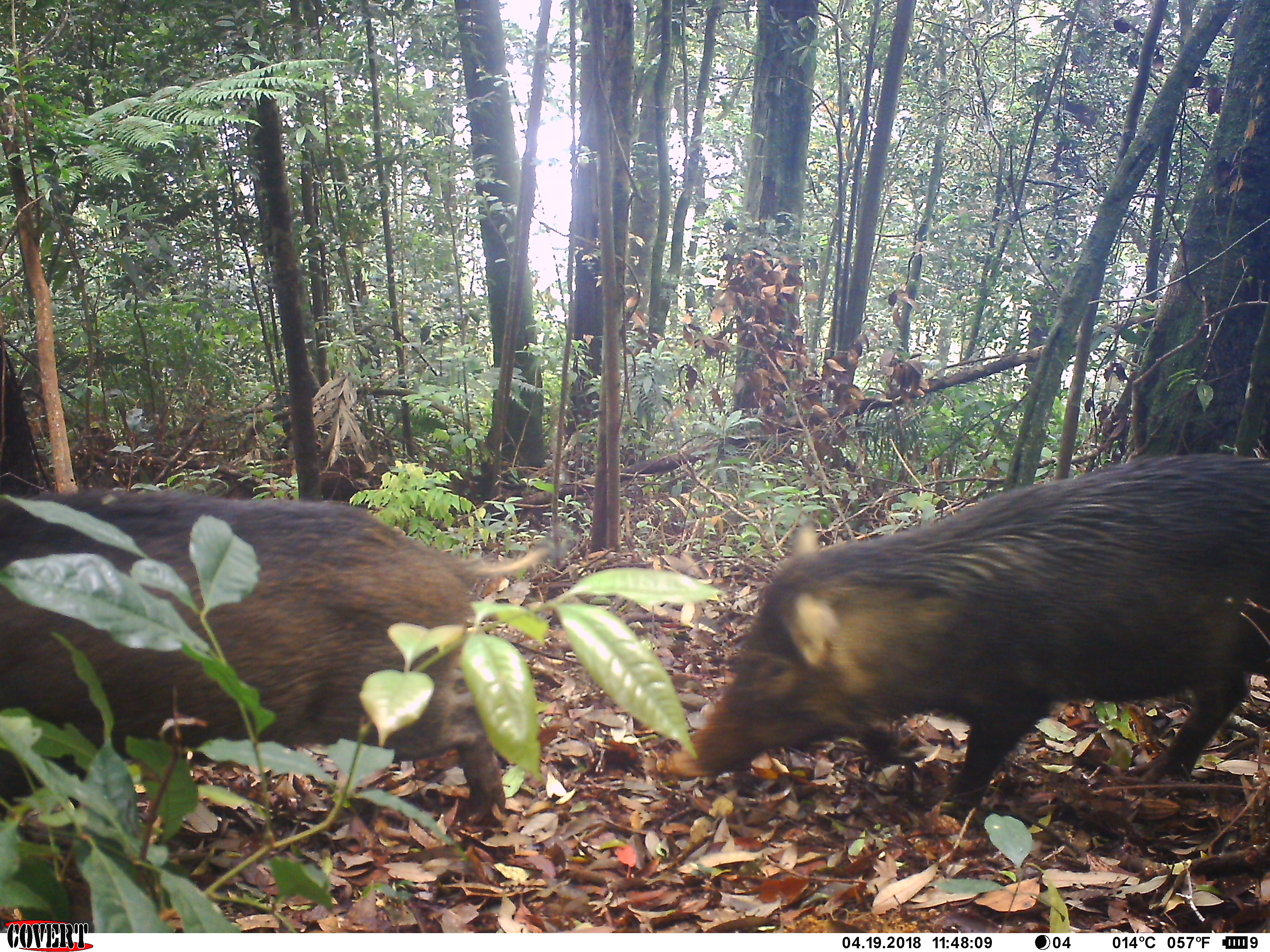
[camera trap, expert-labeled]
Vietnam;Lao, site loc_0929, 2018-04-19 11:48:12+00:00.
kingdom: Animalia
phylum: Chordata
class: Mammalia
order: Artiodactyla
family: Suidae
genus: Sus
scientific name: Sus scrofa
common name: eurasian wild pig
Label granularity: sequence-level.